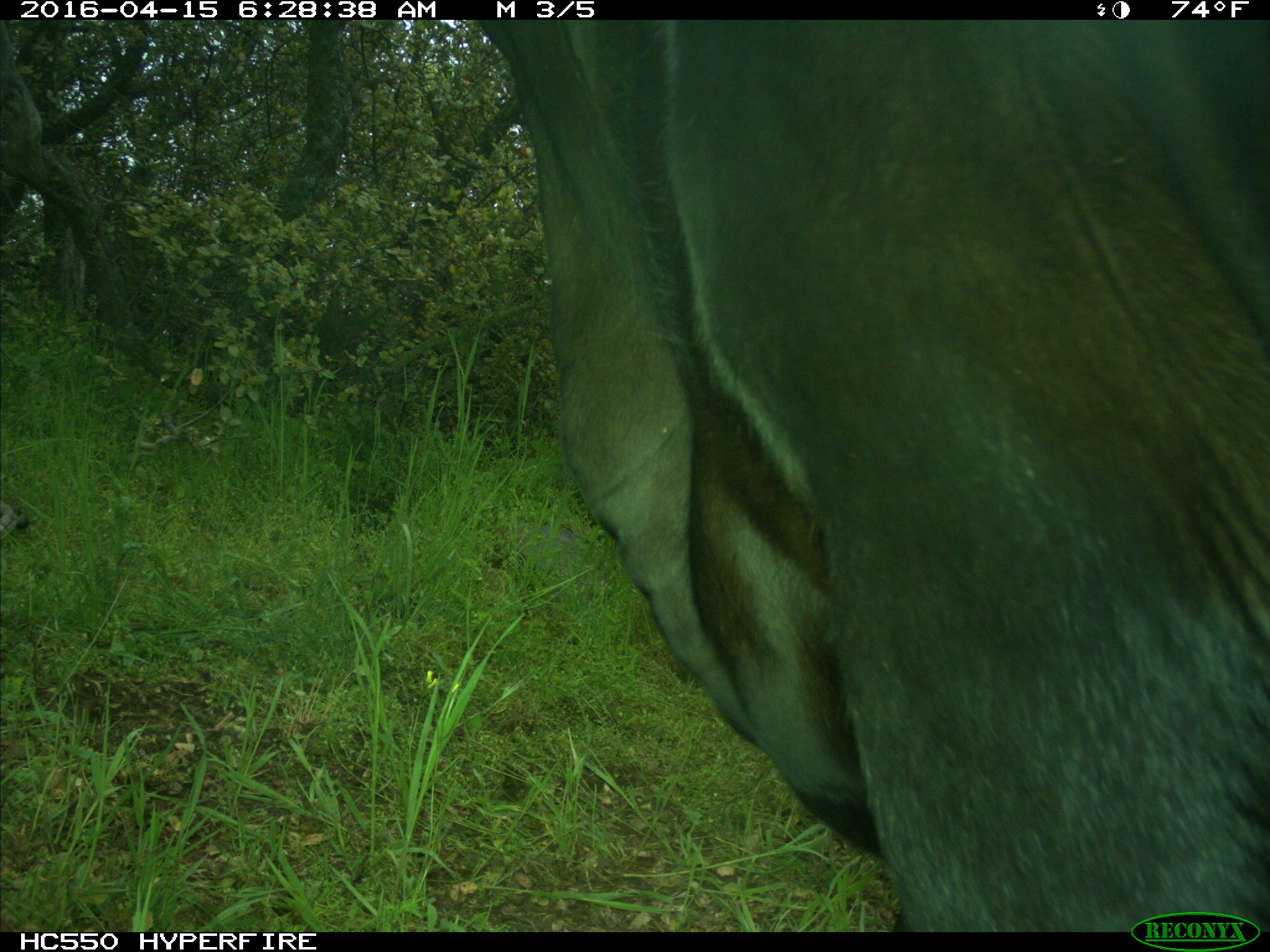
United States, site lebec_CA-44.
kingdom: Animalia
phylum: Chordata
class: Mammalia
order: Artiodactyla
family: Bovidae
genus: Bos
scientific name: Bos taurus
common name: domestic cow